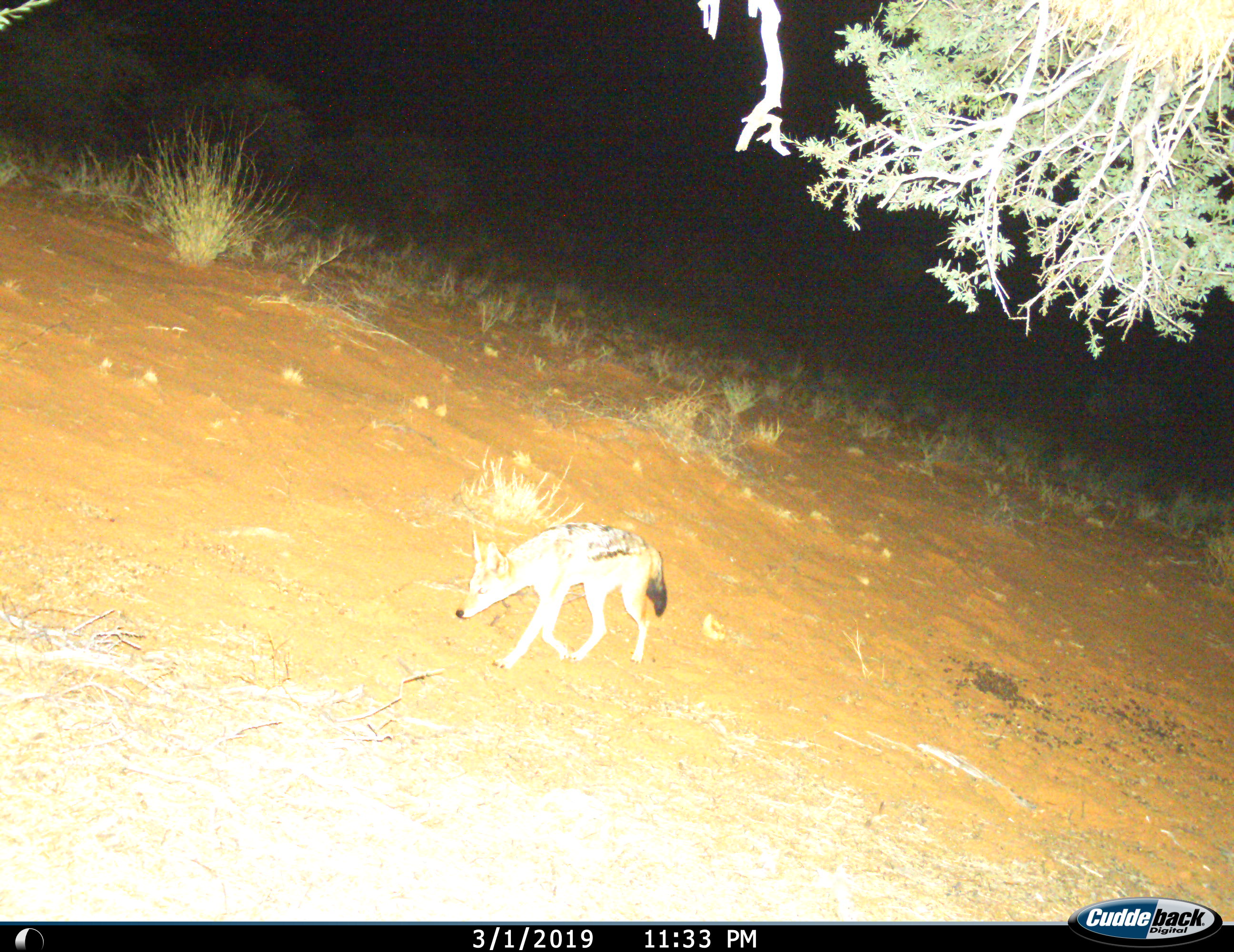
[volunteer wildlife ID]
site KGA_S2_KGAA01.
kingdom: Animalia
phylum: Chordata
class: Mammalia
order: Carnivora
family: Canidae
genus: Lupulella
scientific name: Lupulella mesomelas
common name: black-backed jackal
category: jackalblackbacked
Jackalblackbacked (black-backed jackal) (Lupulella mesomelas), count 1. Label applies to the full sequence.